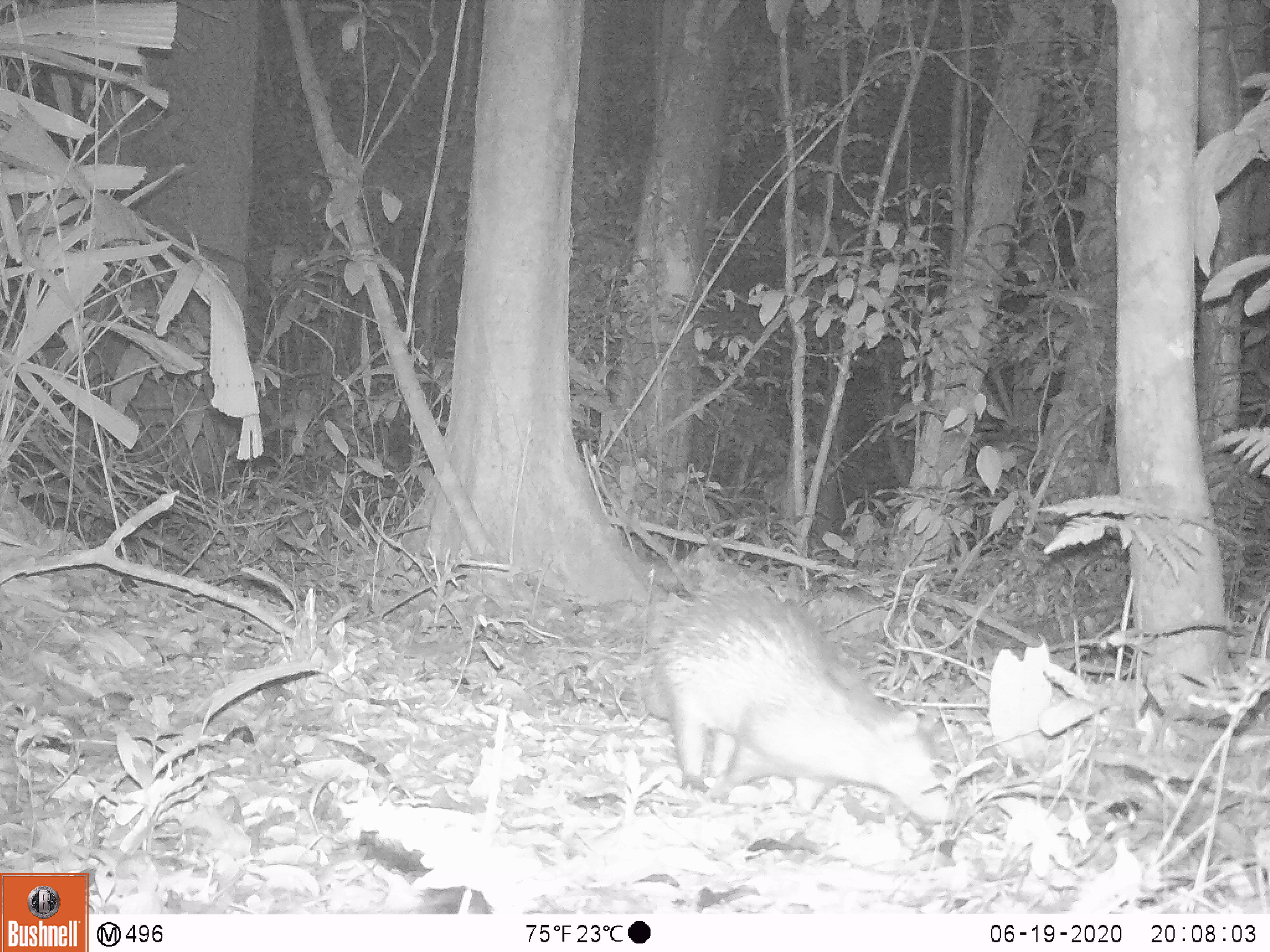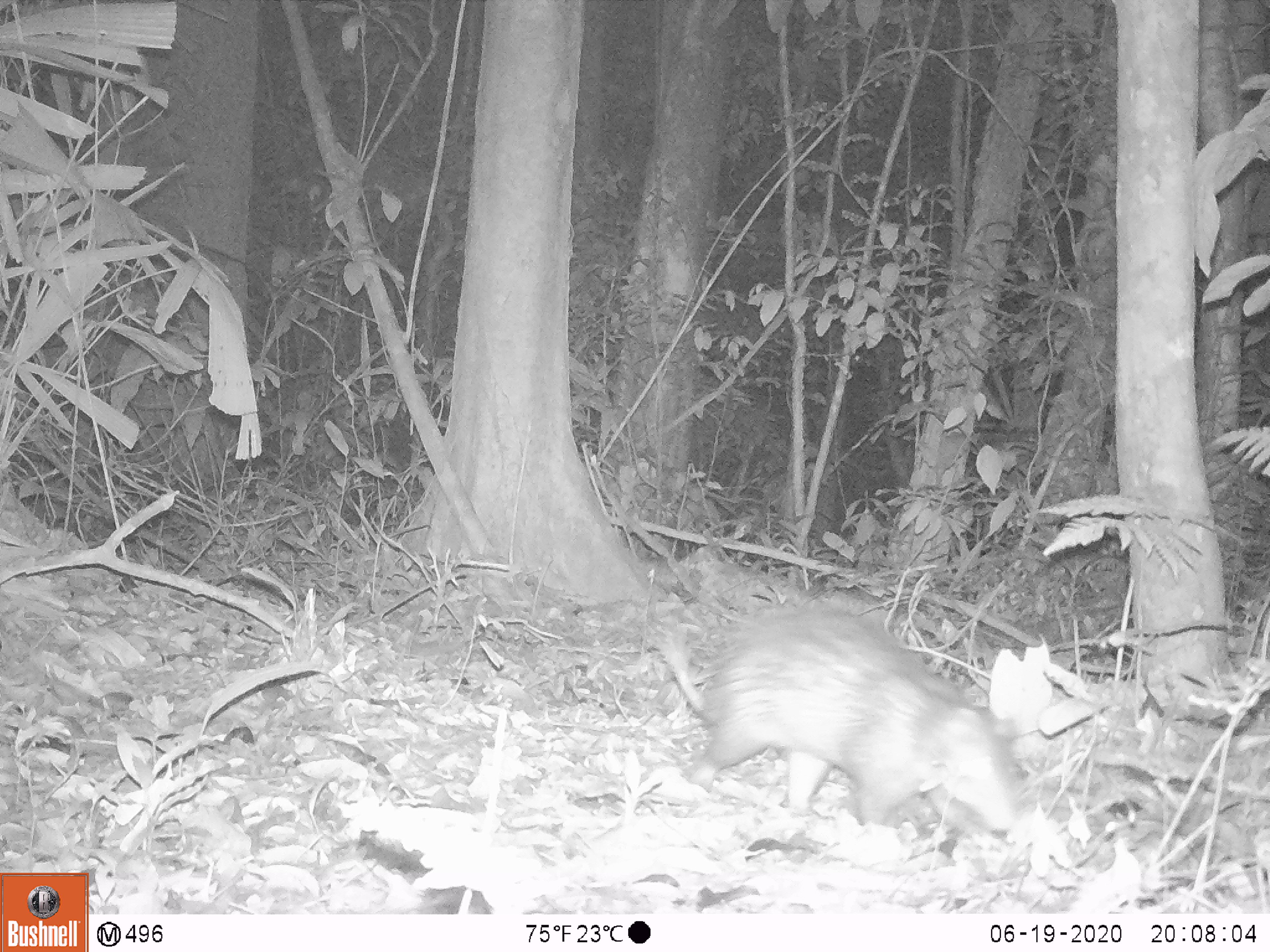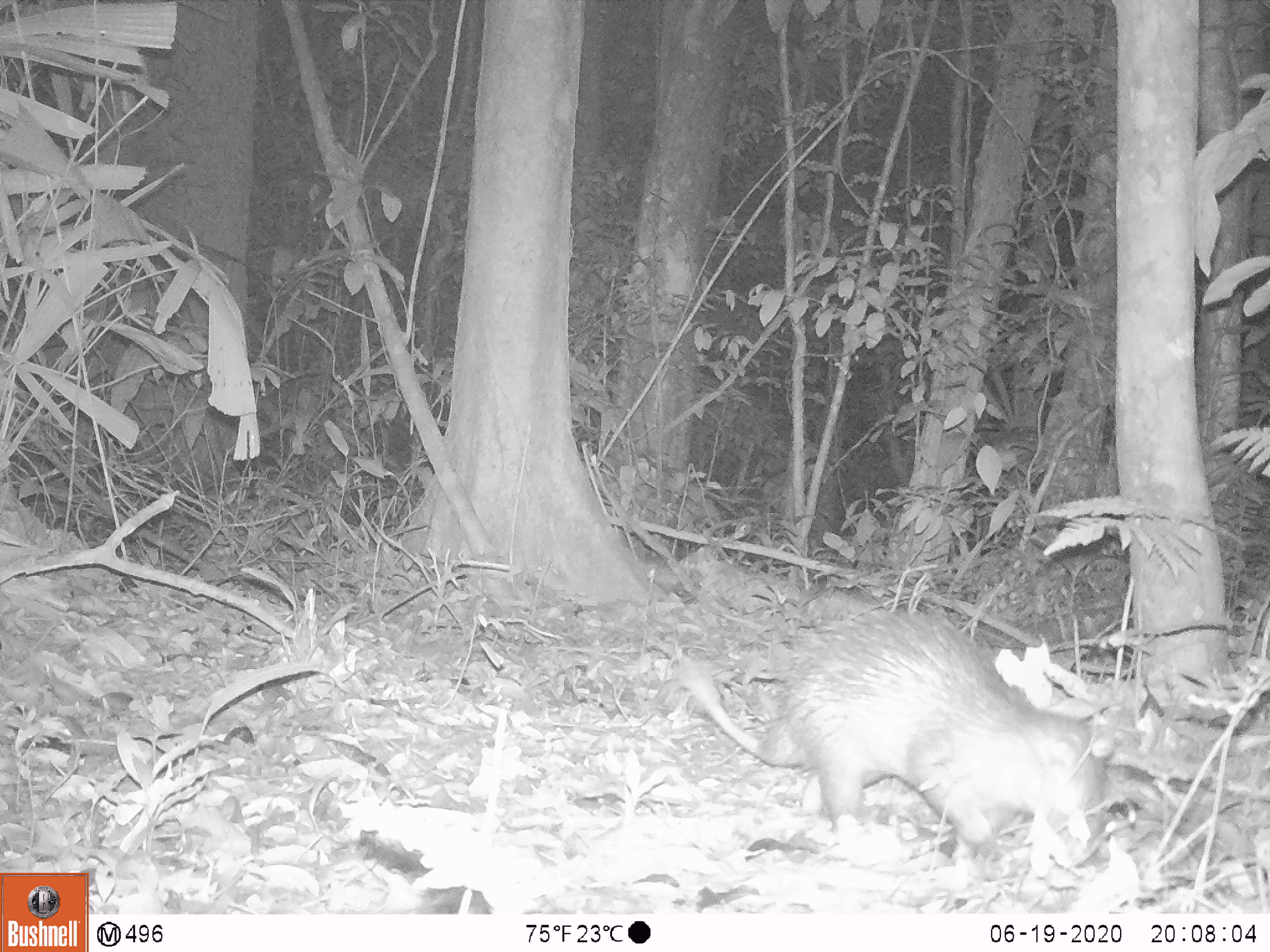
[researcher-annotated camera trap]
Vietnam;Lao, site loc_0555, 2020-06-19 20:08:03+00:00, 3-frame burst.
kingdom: Animalia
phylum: Chordata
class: Mammalia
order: Rodentia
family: Hystricidae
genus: Atherurus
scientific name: Atherurus macrourus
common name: asiatic brush-tailed porcupine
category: asiatic brush tailed porcupine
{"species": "asiatic brush tailed porcupine (asiatic brush-tailed porcupine) (Atherurus macrourus)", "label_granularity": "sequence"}